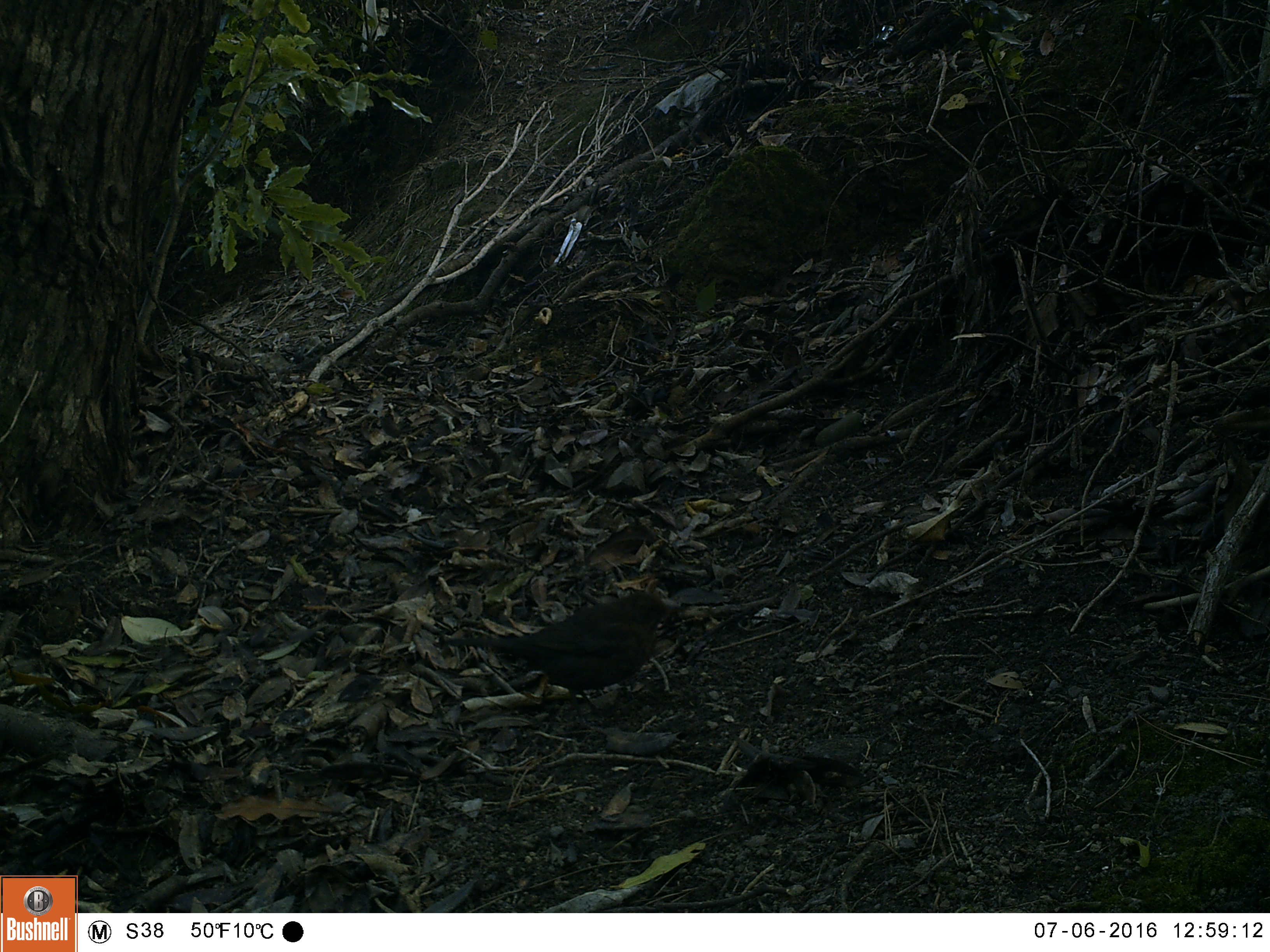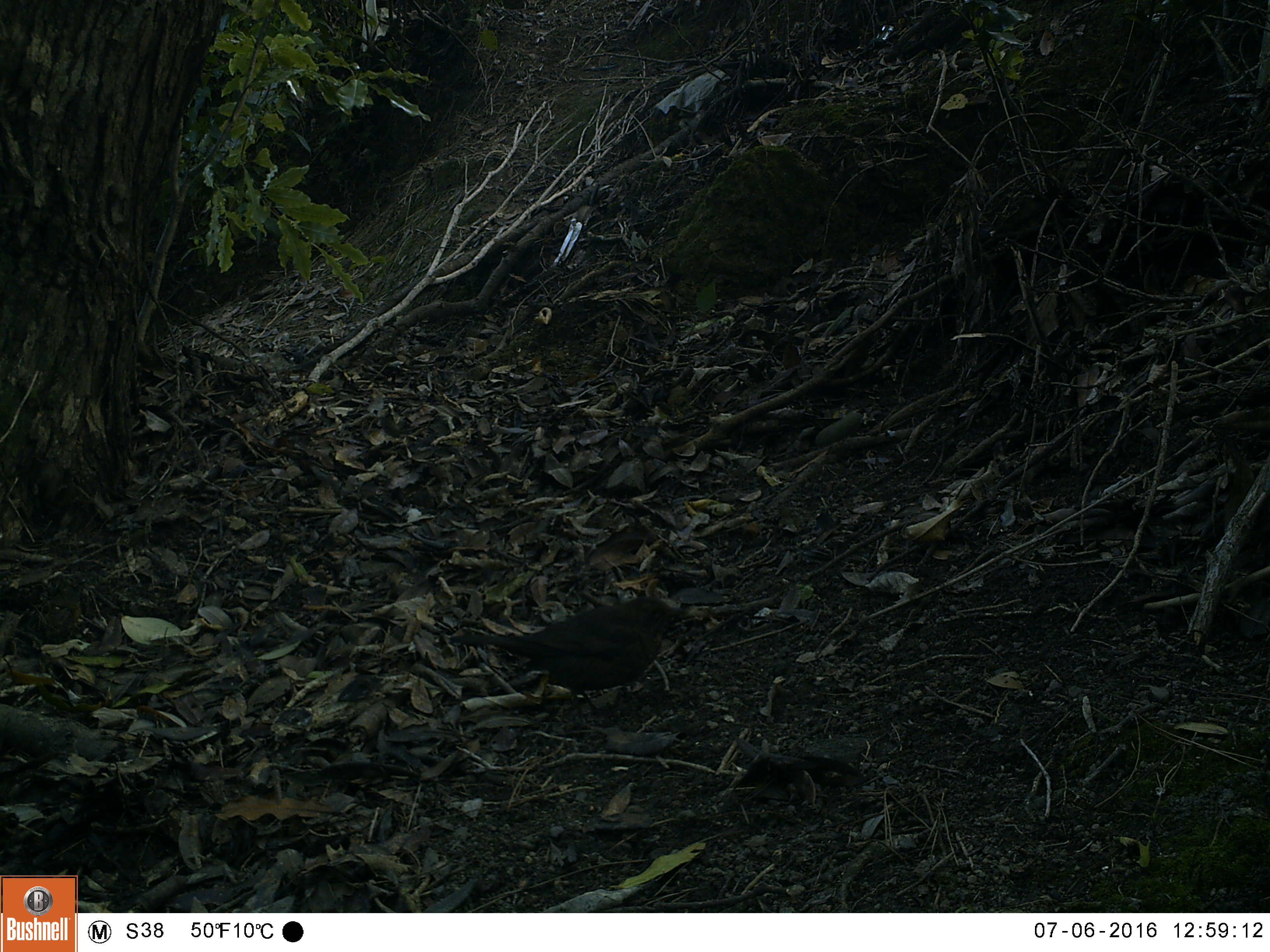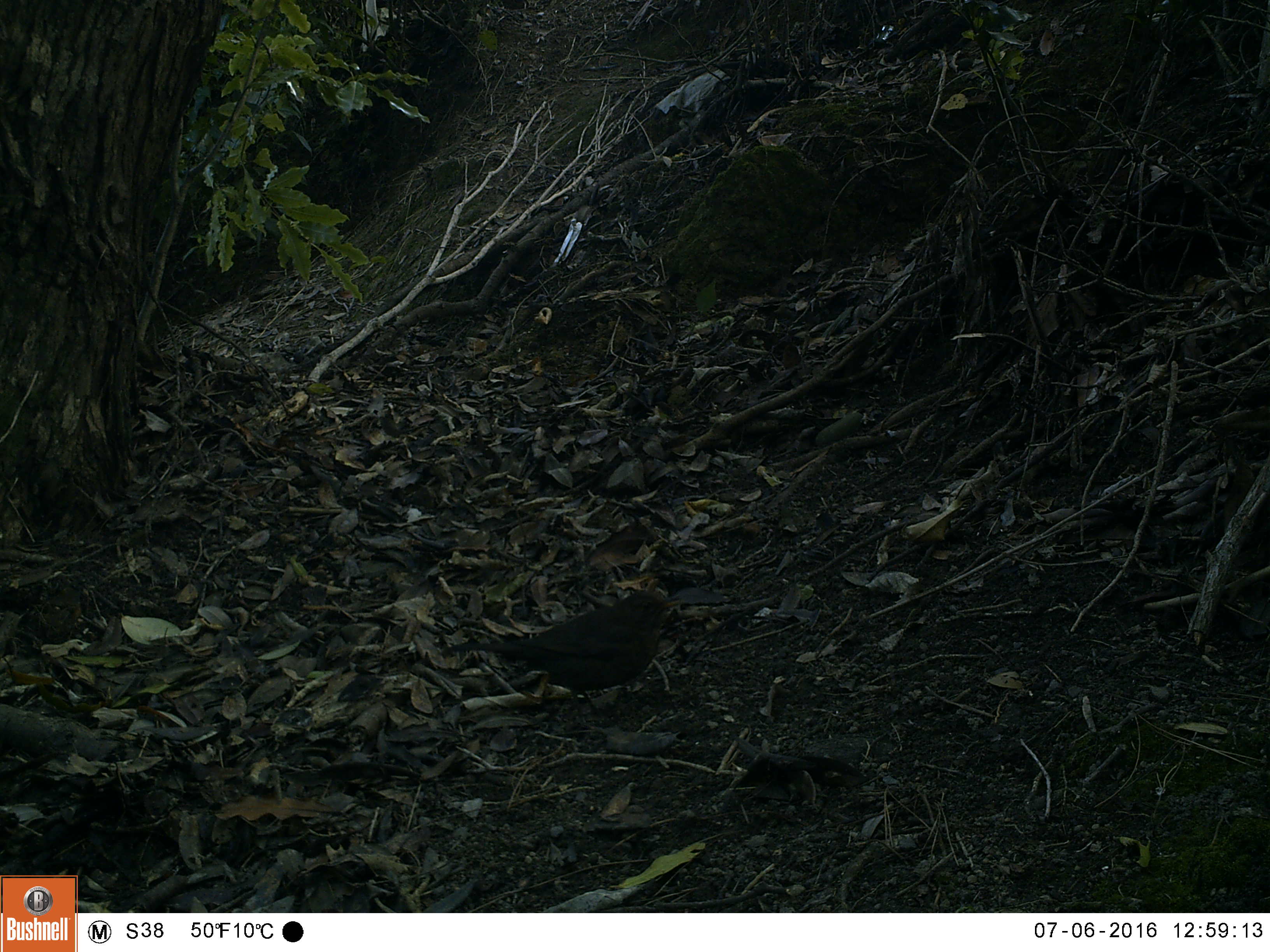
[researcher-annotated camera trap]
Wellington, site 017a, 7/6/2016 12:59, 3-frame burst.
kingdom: Animalia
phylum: Chordata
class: Aves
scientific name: Aves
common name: bird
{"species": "bird (Aves)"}